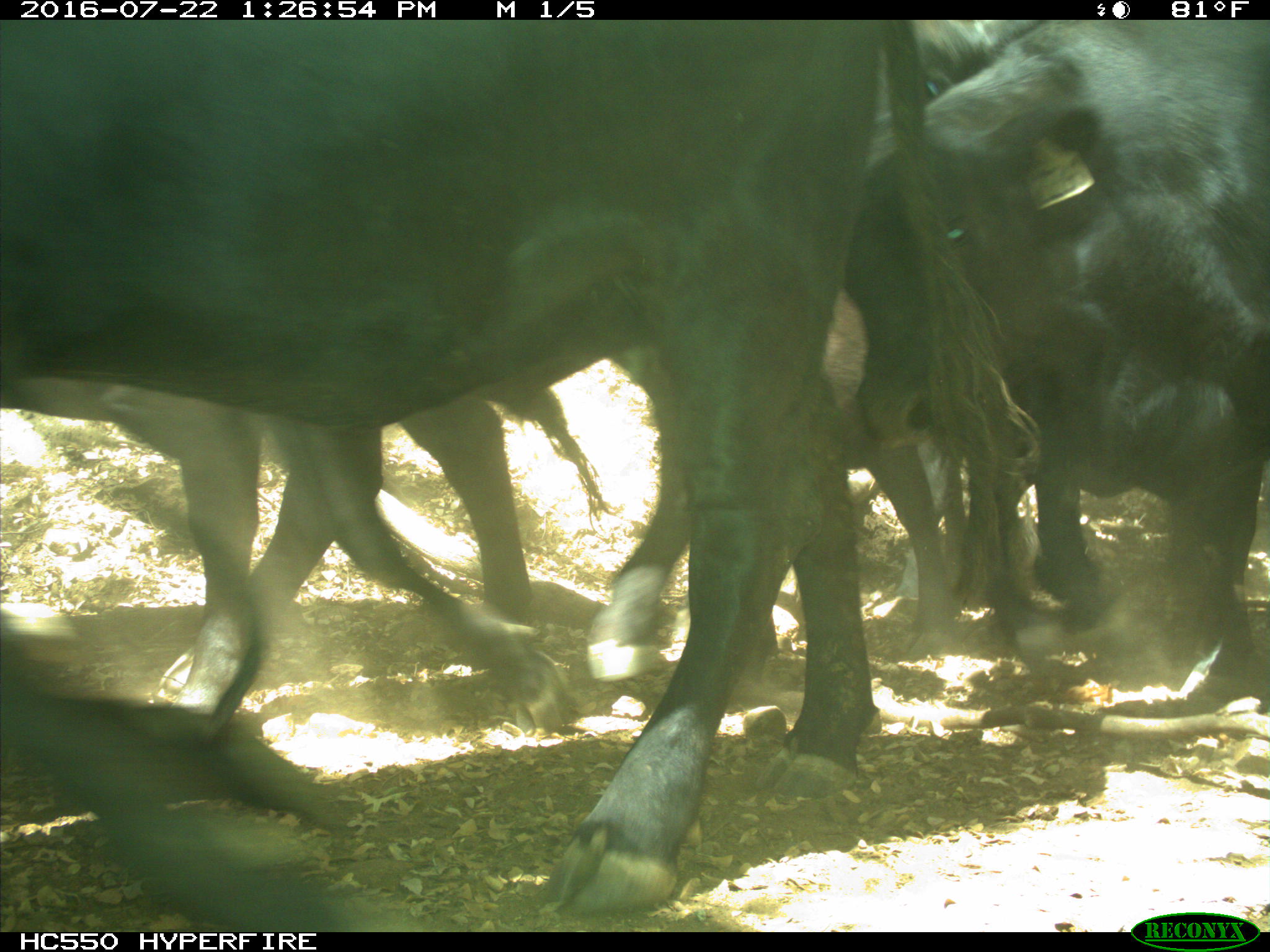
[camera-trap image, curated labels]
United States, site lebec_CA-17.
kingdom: Animalia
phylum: Chordata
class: Mammalia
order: Artiodactyla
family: Bovidae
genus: Bos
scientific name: Bos taurus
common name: domestic cow